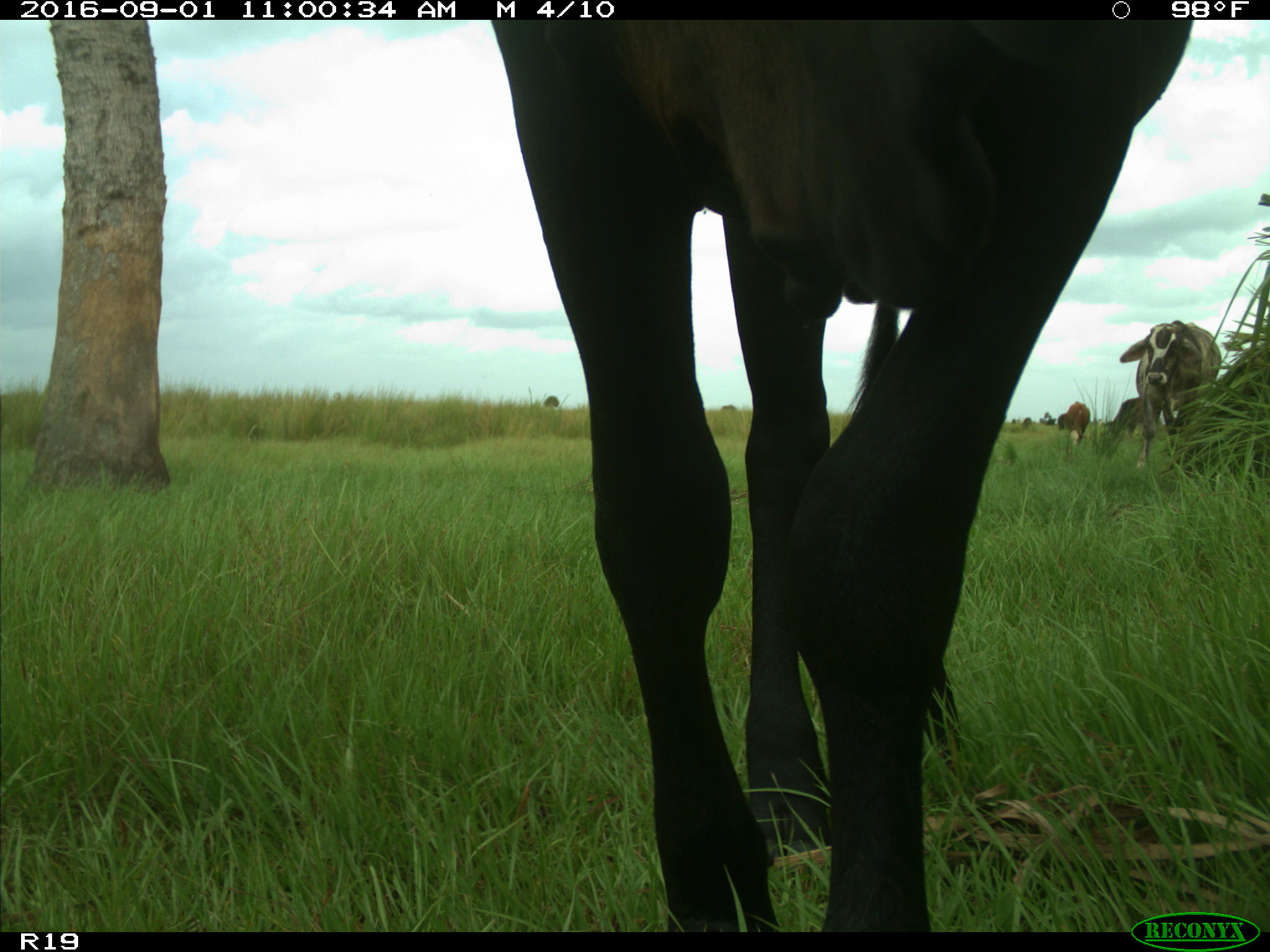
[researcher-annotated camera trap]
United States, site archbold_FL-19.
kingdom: Animalia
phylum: Chordata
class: Mammalia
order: Artiodactyla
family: Bovidae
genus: Bos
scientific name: Bos taurus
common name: domestic cow